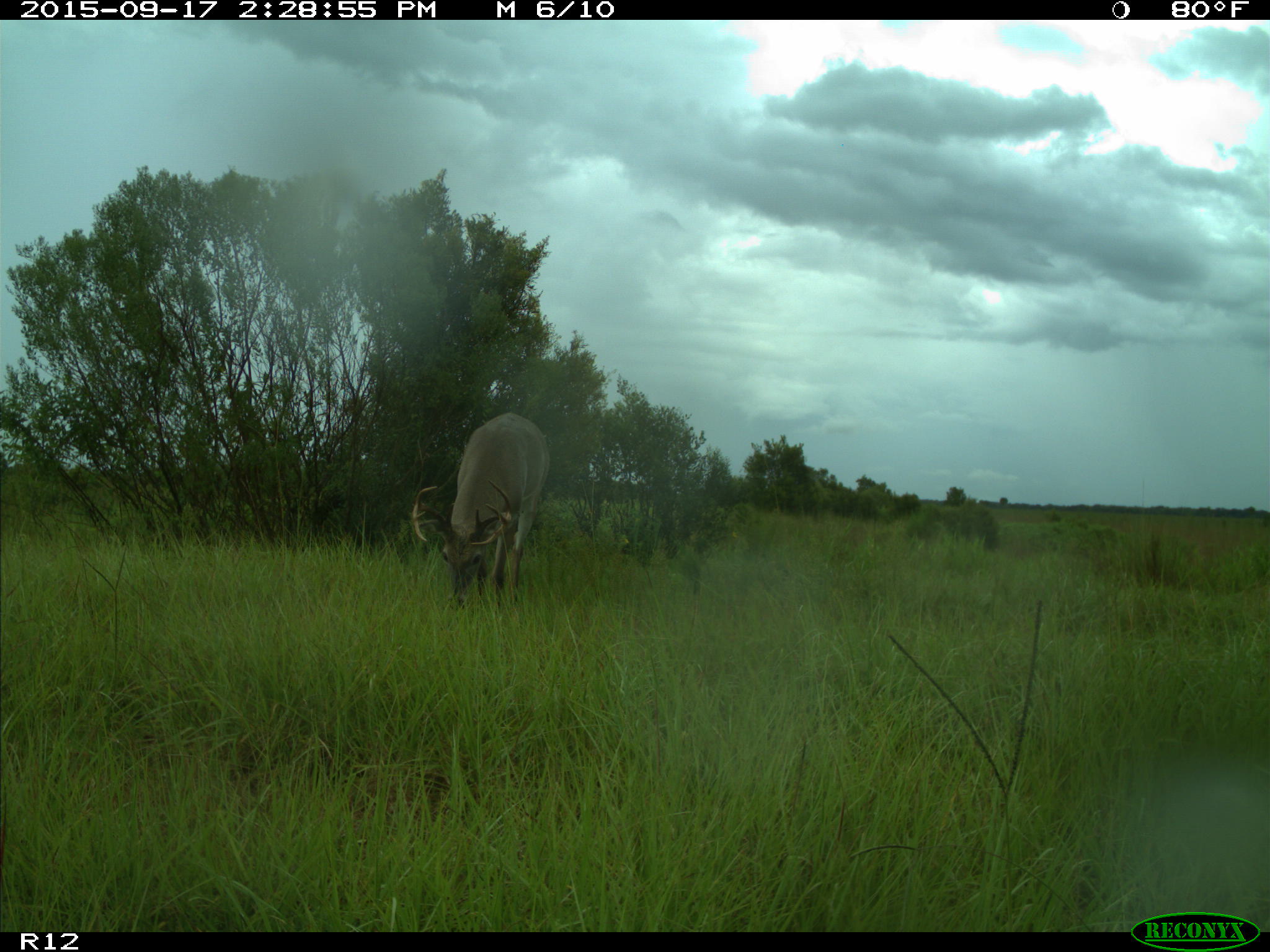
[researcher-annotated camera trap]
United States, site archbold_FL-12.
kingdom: Animalia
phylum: Chordata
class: Mammalia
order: Artiodactyla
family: Cervidae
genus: Odocoileus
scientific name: Odocoileus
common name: deer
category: unidentified deer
Unidentified deer (deer) (Odocoileus).